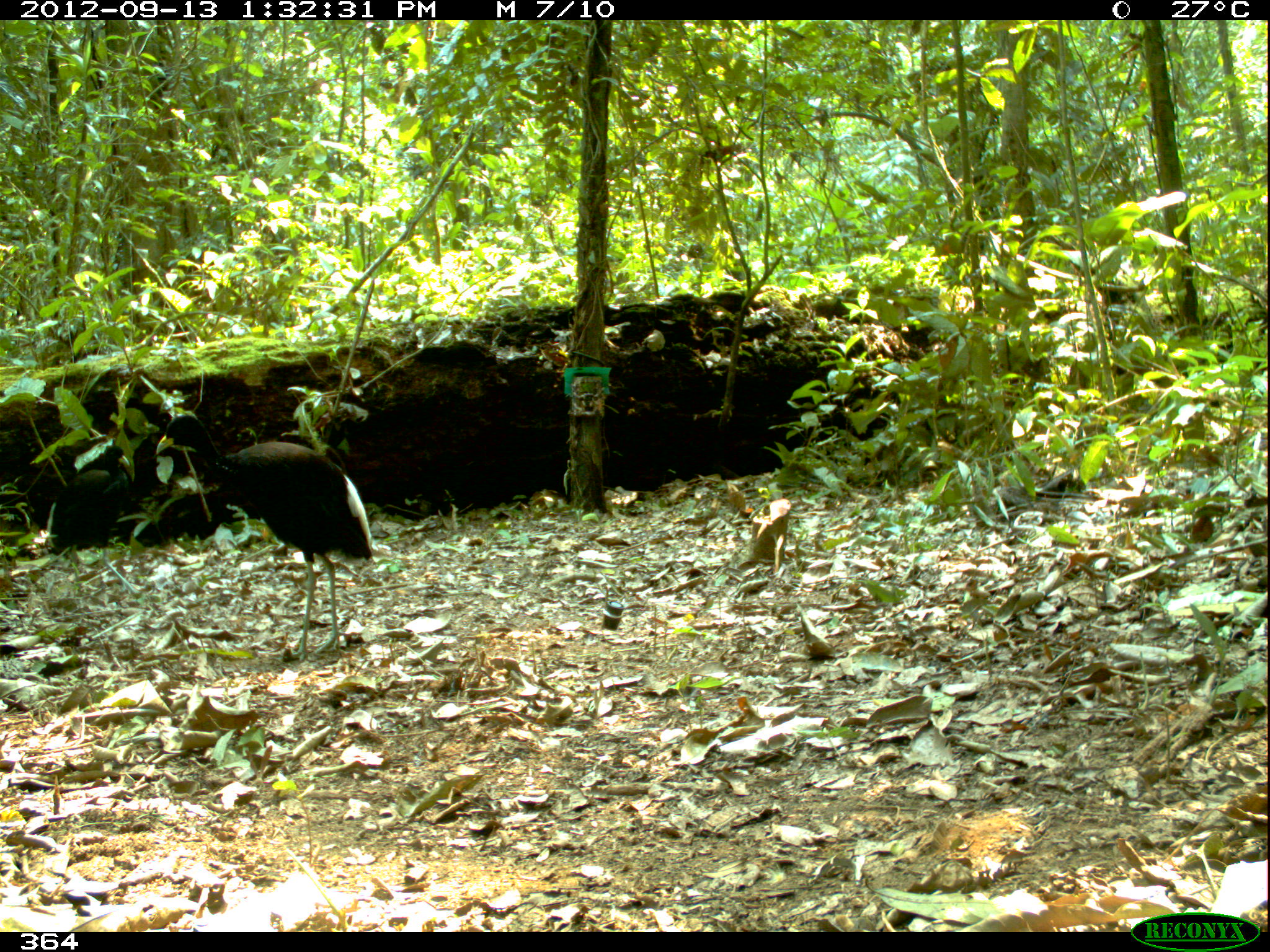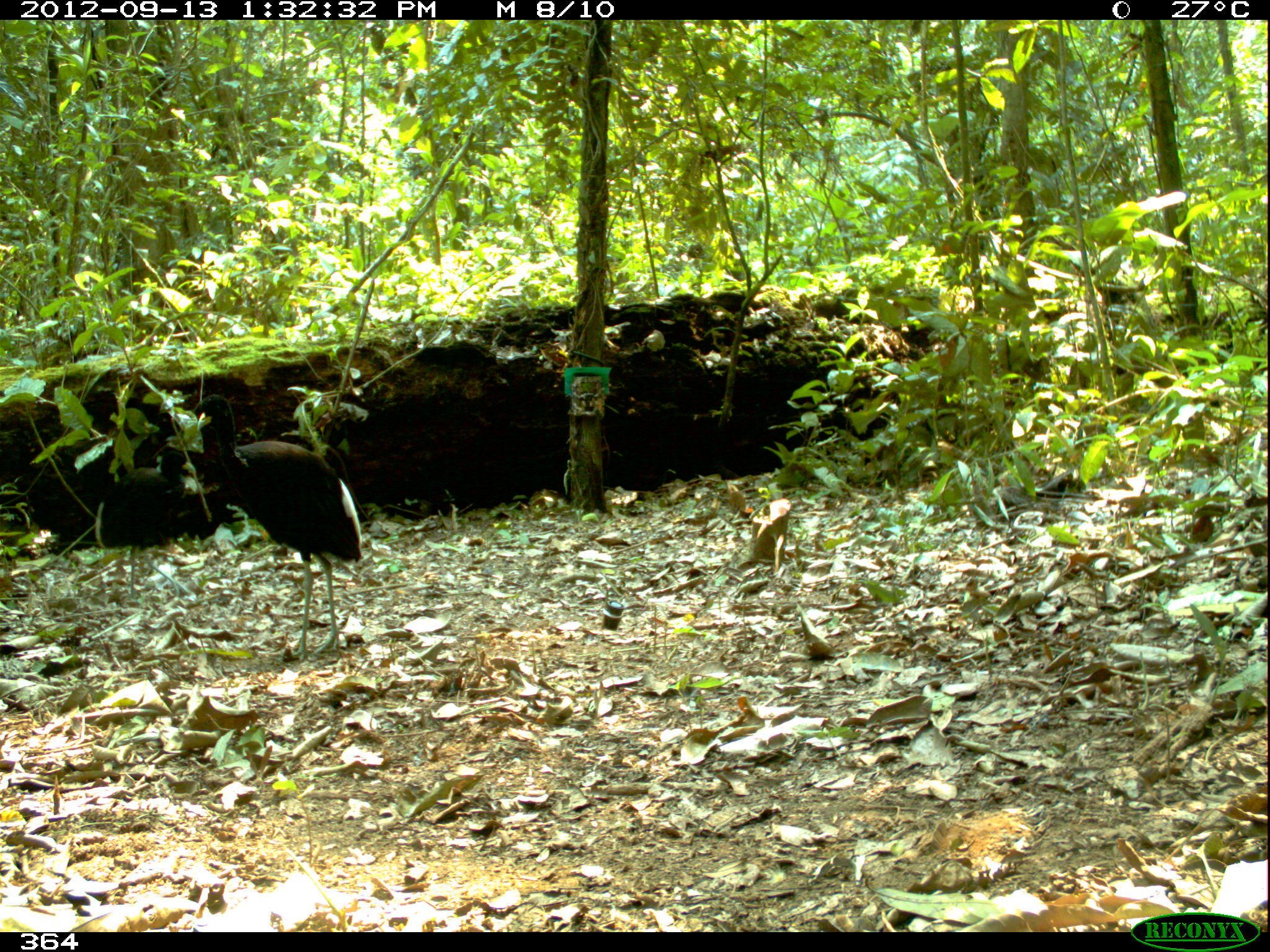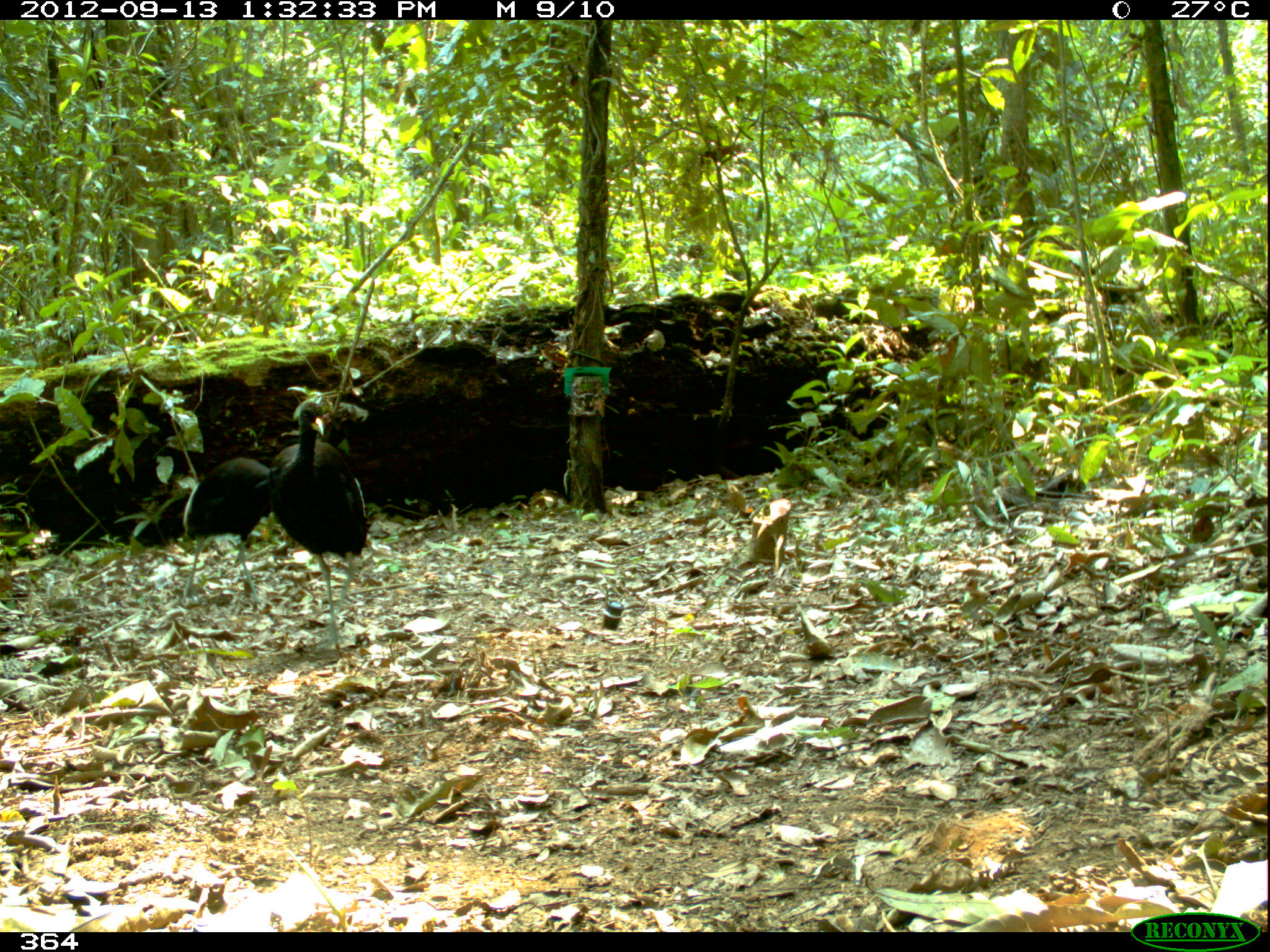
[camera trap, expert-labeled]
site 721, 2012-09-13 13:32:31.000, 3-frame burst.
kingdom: Animalia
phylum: Chordata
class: Aves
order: Gruiformes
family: Psophiidae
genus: Psophia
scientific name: Psophia leucoptera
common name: pale-winged trumpeter